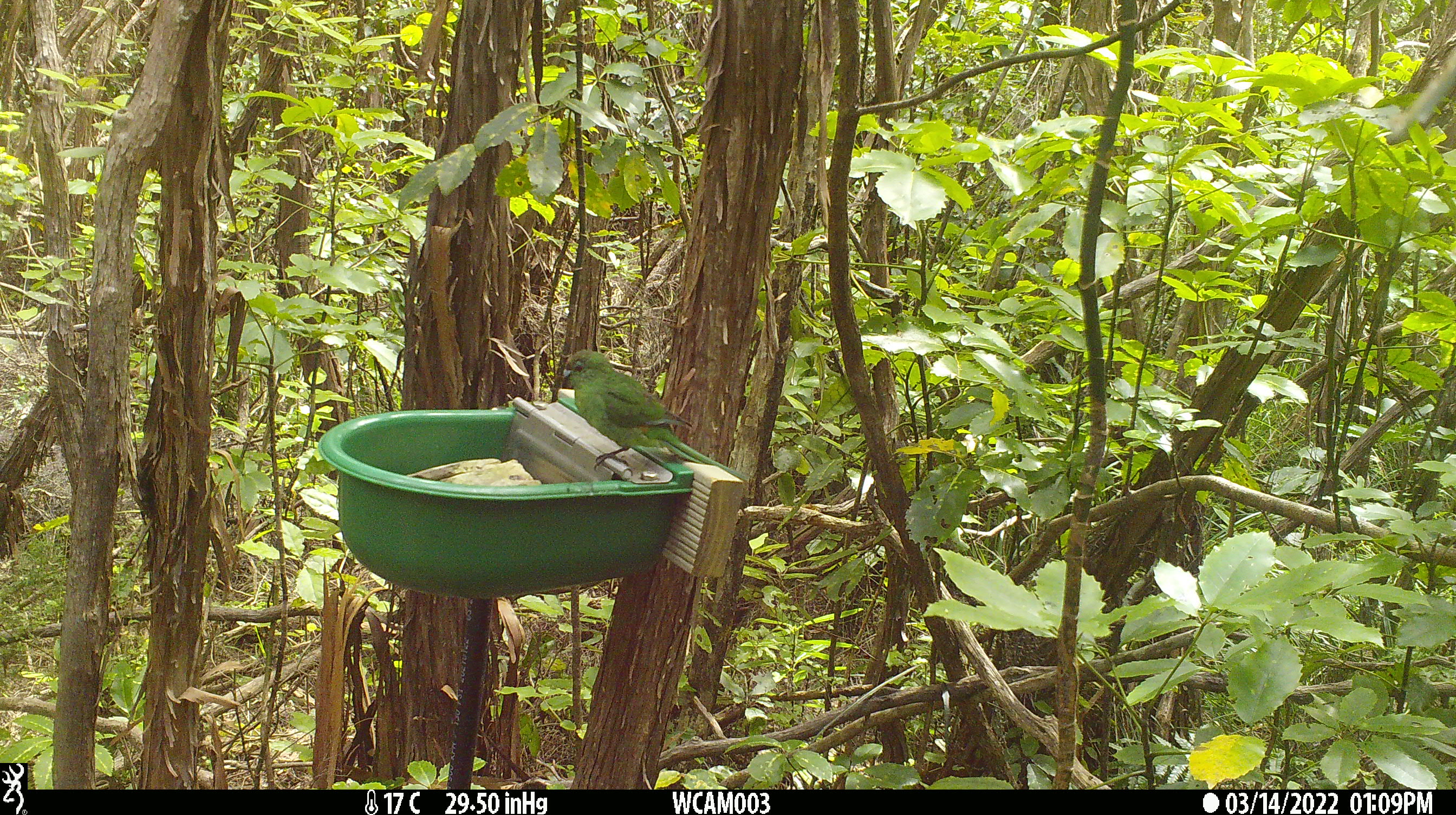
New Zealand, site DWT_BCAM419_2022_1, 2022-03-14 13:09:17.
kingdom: Animalia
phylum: Chordata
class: Aves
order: Psittaciformes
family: Psittaculidae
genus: Cyanoramphus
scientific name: Cyanoramphus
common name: parakeet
Parakeet (Cyanoramphus).